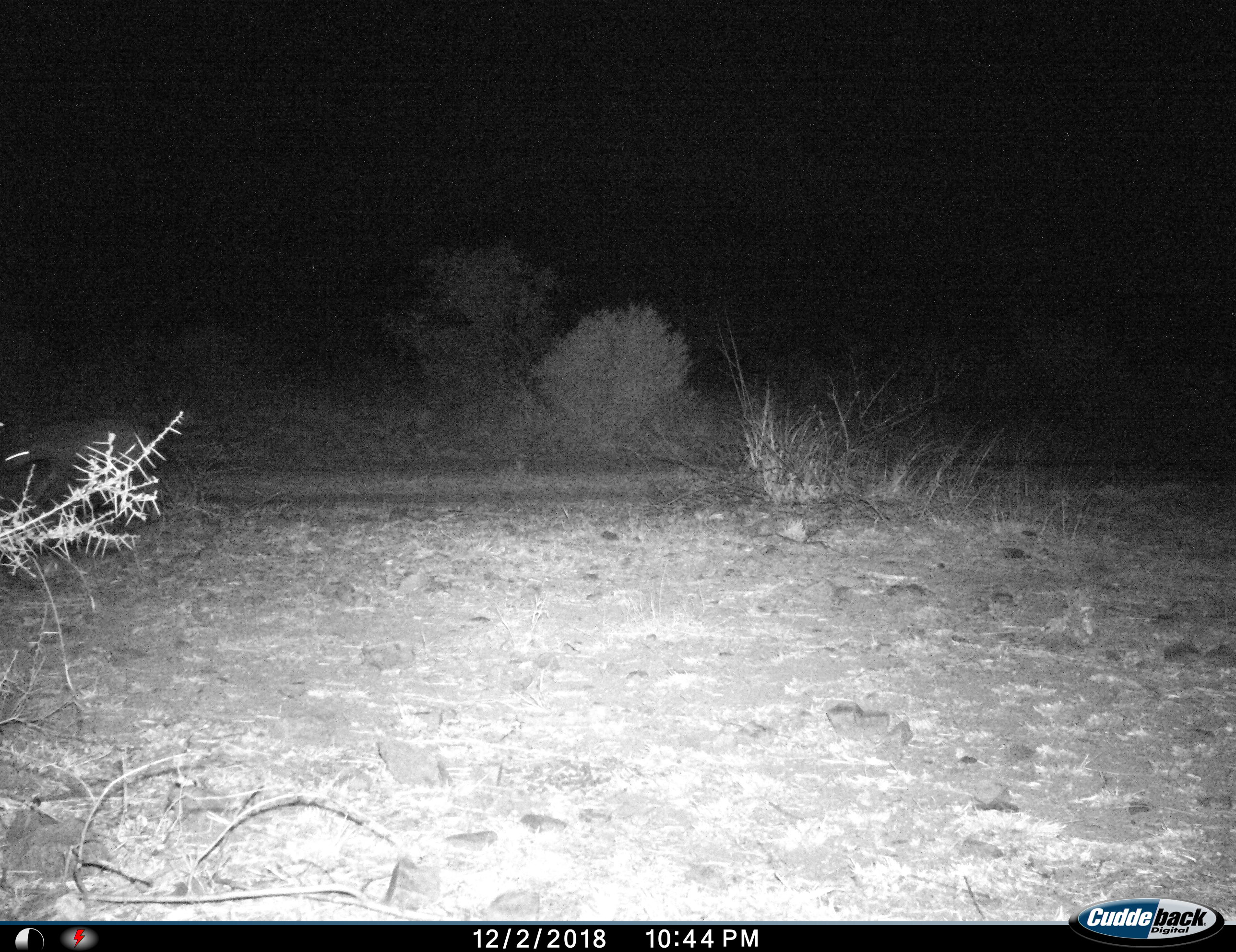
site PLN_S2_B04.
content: unidentified animal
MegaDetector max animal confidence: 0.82